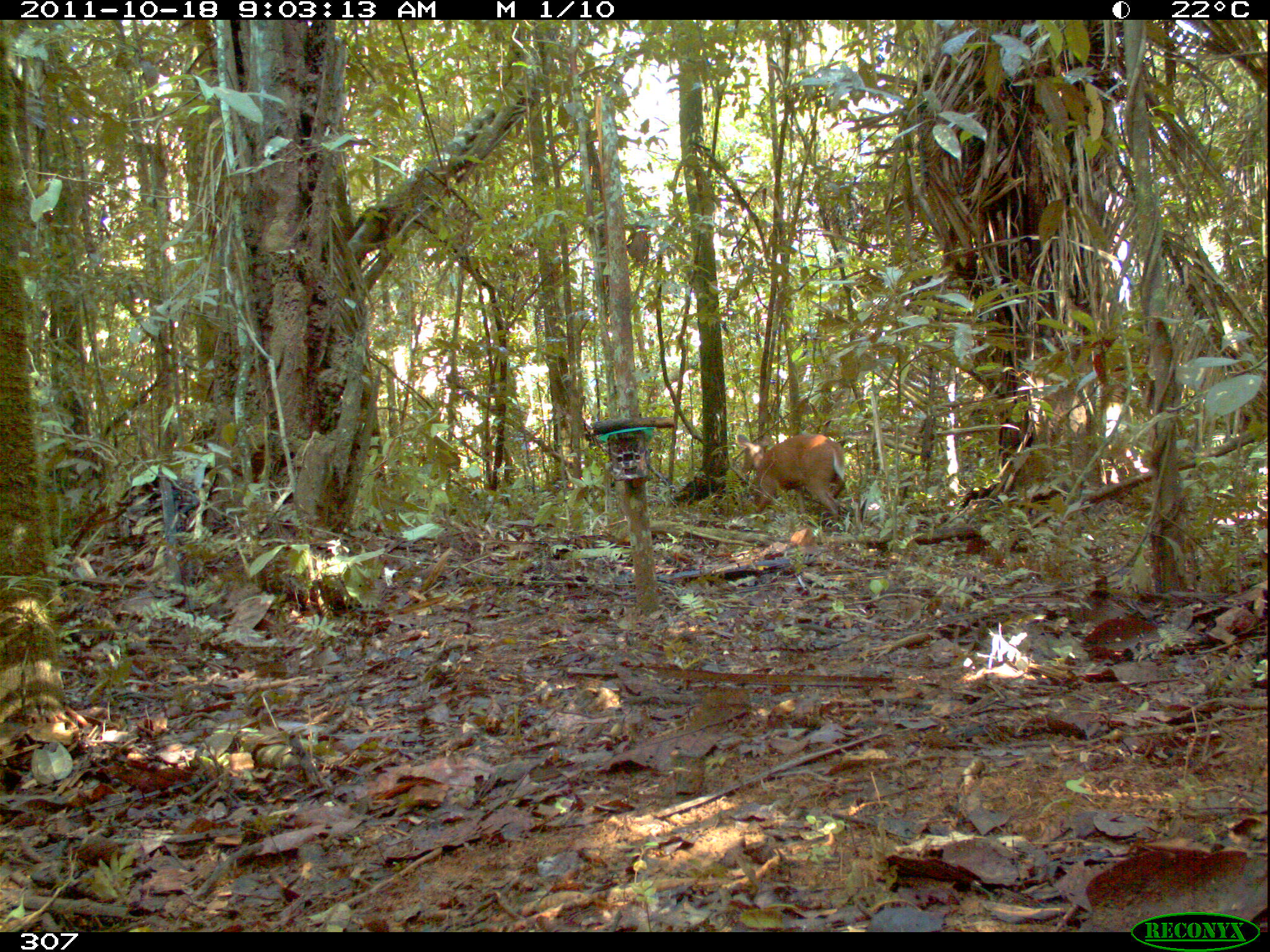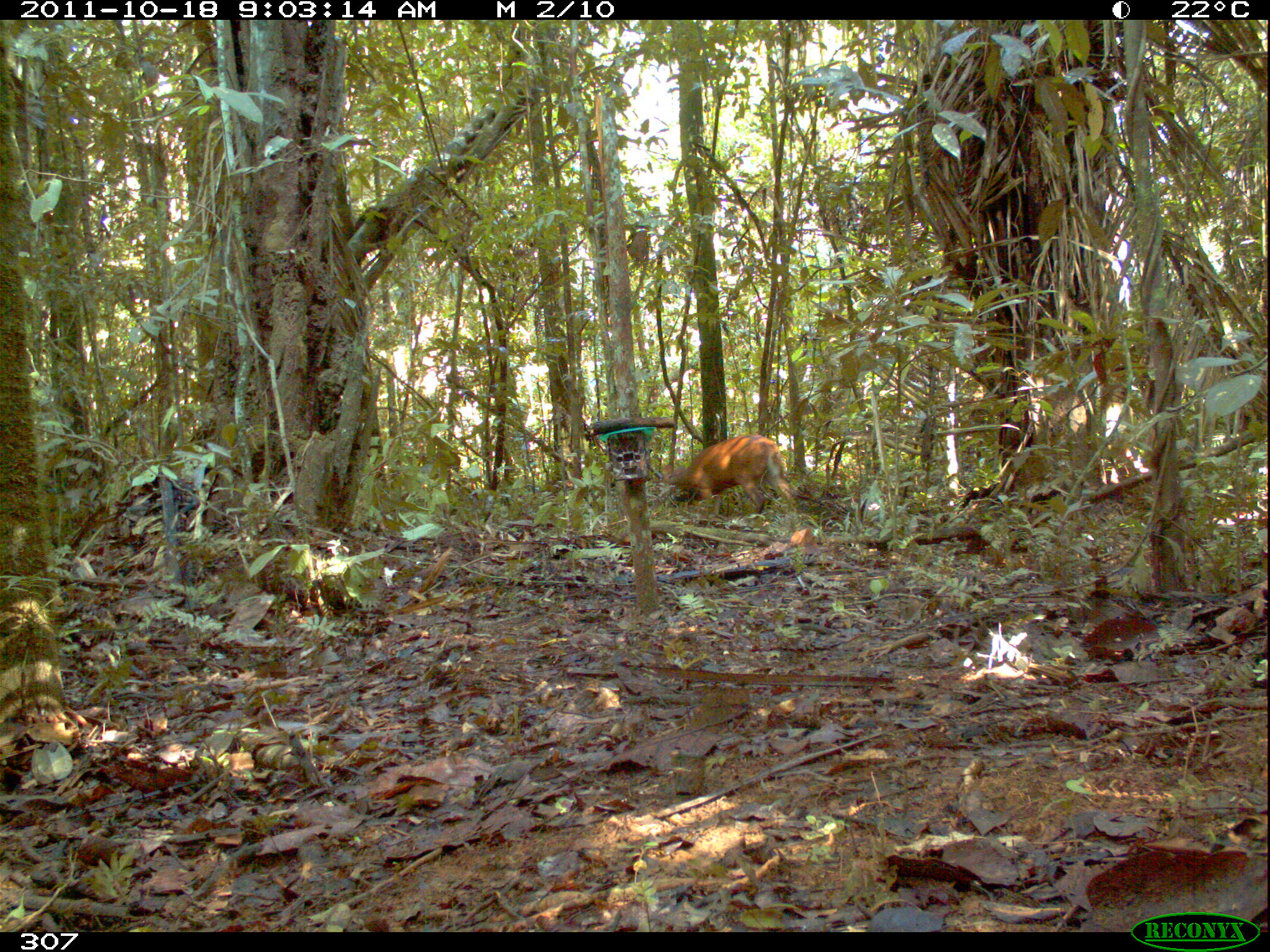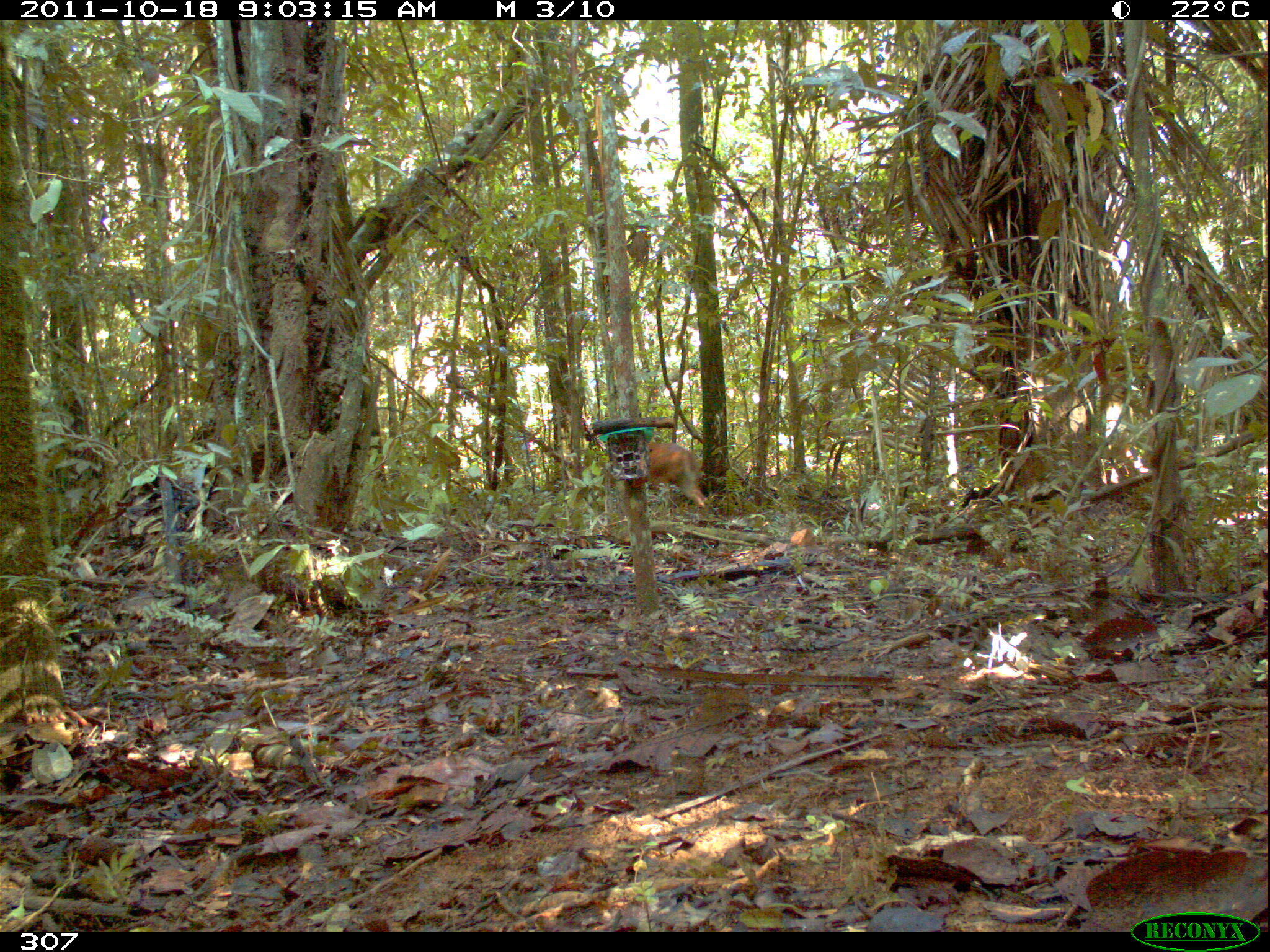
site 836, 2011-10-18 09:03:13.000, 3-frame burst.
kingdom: Animalia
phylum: Chordata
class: Mammalia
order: Artiodactyla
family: Cervidae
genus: Mazama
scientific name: Mazama americana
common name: red brocket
Mazama americana (red brocket).